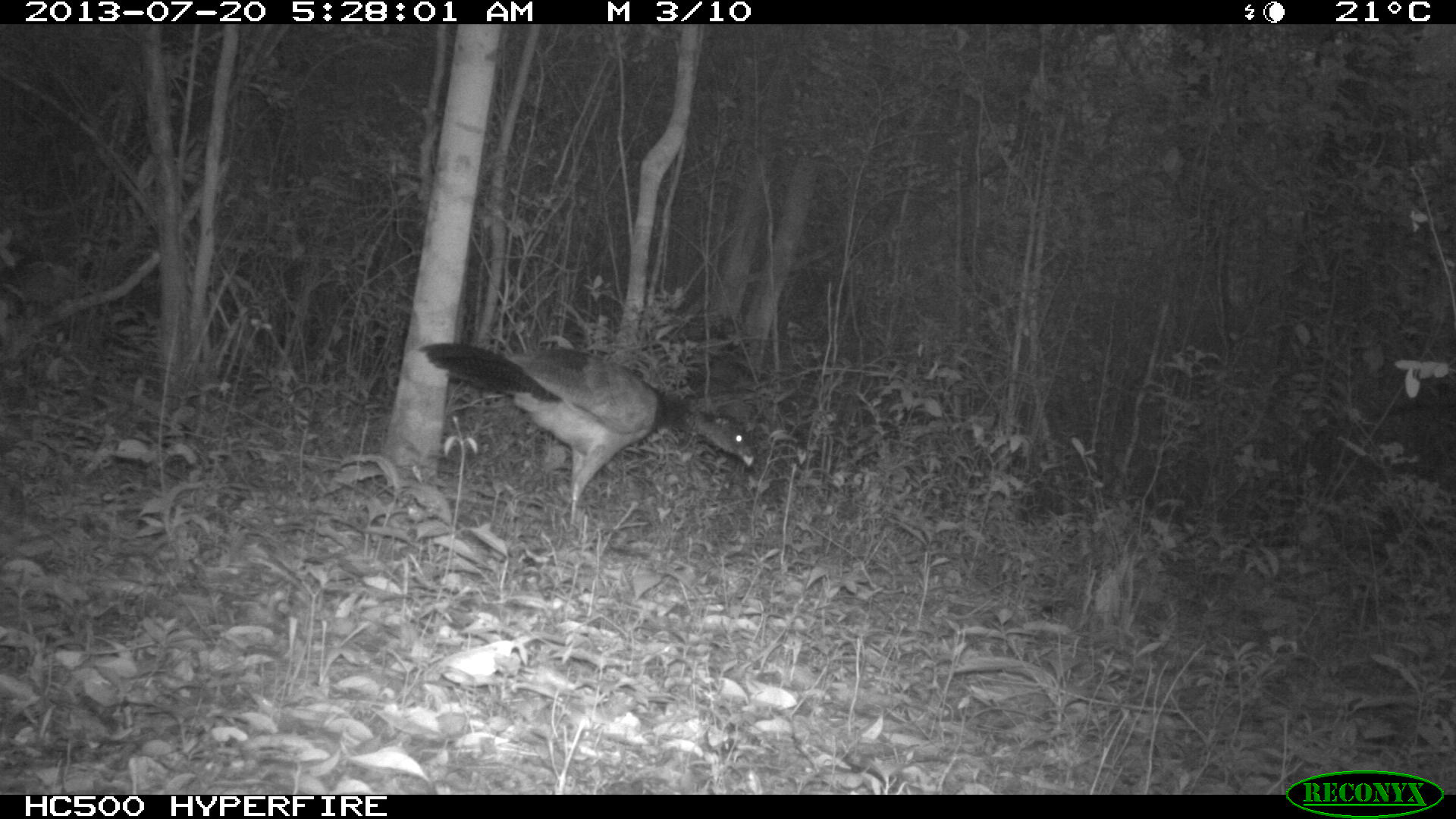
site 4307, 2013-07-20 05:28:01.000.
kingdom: Animalia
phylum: Chordata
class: Aves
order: Galliformes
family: Cracidae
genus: Crax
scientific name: Crax rubra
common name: great curassow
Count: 1.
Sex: female.